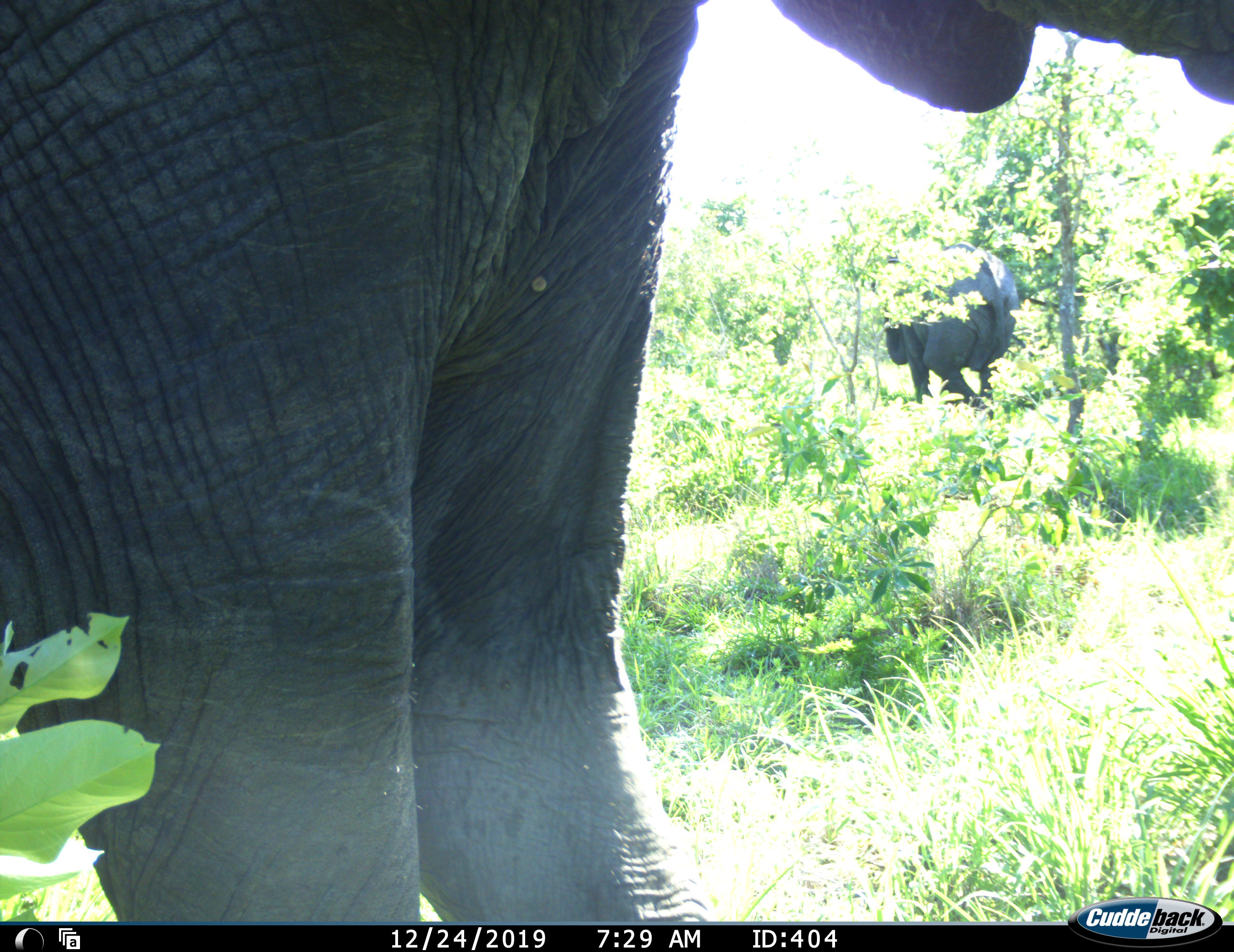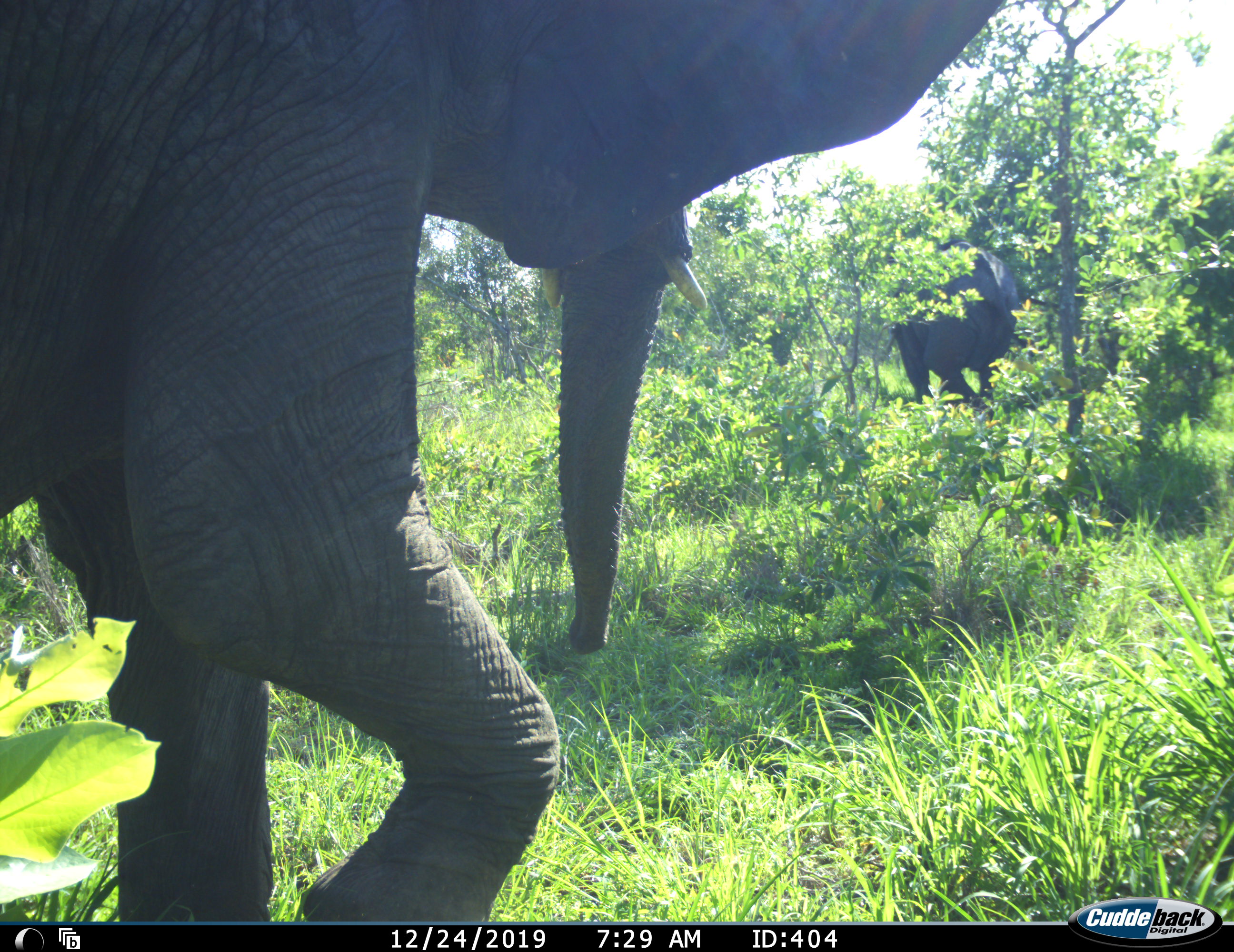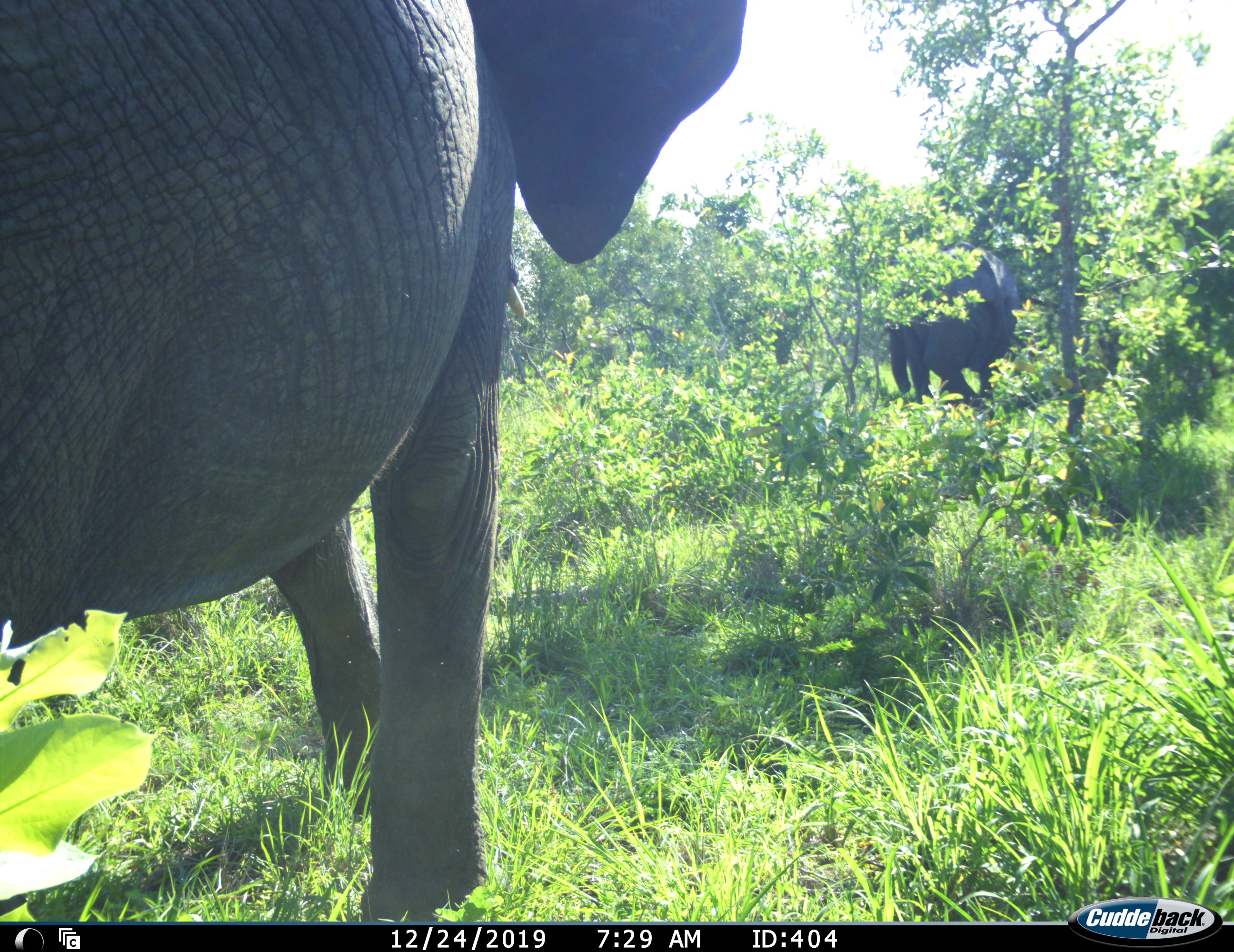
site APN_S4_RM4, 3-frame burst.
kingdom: Animalia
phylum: Chordata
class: Mammalia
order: Proboscidea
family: Elephantidae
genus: Loxodonta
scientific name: Loxodonta africana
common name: african bush elephant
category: elephant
Elephant (african bush elephant) (Loxodonta africana), count 2. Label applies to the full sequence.